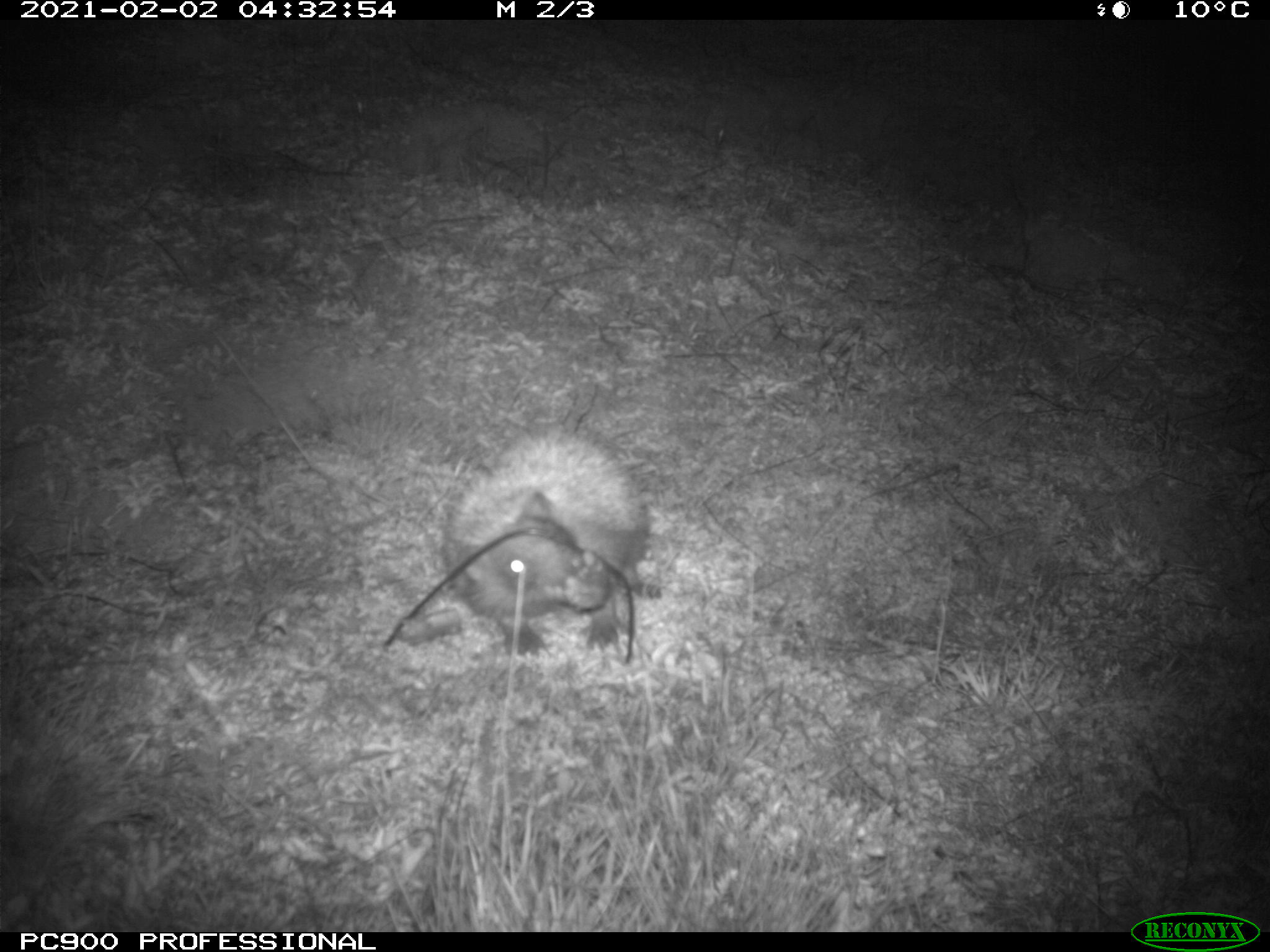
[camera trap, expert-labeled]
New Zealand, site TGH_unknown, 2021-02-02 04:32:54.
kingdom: Animalia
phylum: Chordata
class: Mammalia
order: Eulipotyphla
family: Erinaceidae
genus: Erinaceus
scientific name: Erinaceus europaeus europaeus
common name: european hedgehog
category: hedgehog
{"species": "hedgehog (european hedgehog) (Erinaceus europaeus europaeus)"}